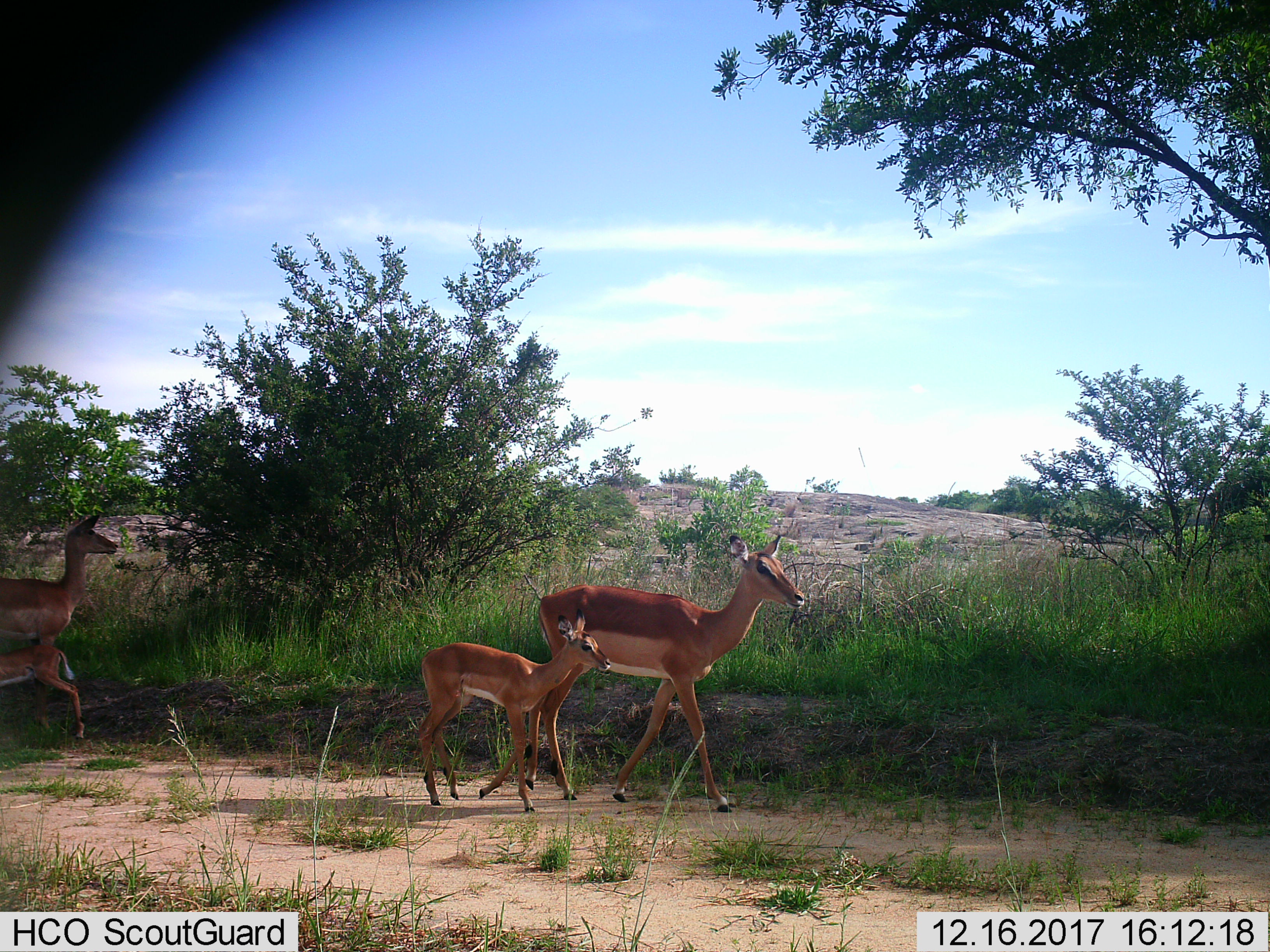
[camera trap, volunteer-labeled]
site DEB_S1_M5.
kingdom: Animalia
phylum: Chordata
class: Mammalia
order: Artiodactyla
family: Bovidae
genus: Aepyceros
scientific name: Aepyceros melampus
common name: impala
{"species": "impala (Aepyceros melampus)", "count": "4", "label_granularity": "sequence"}